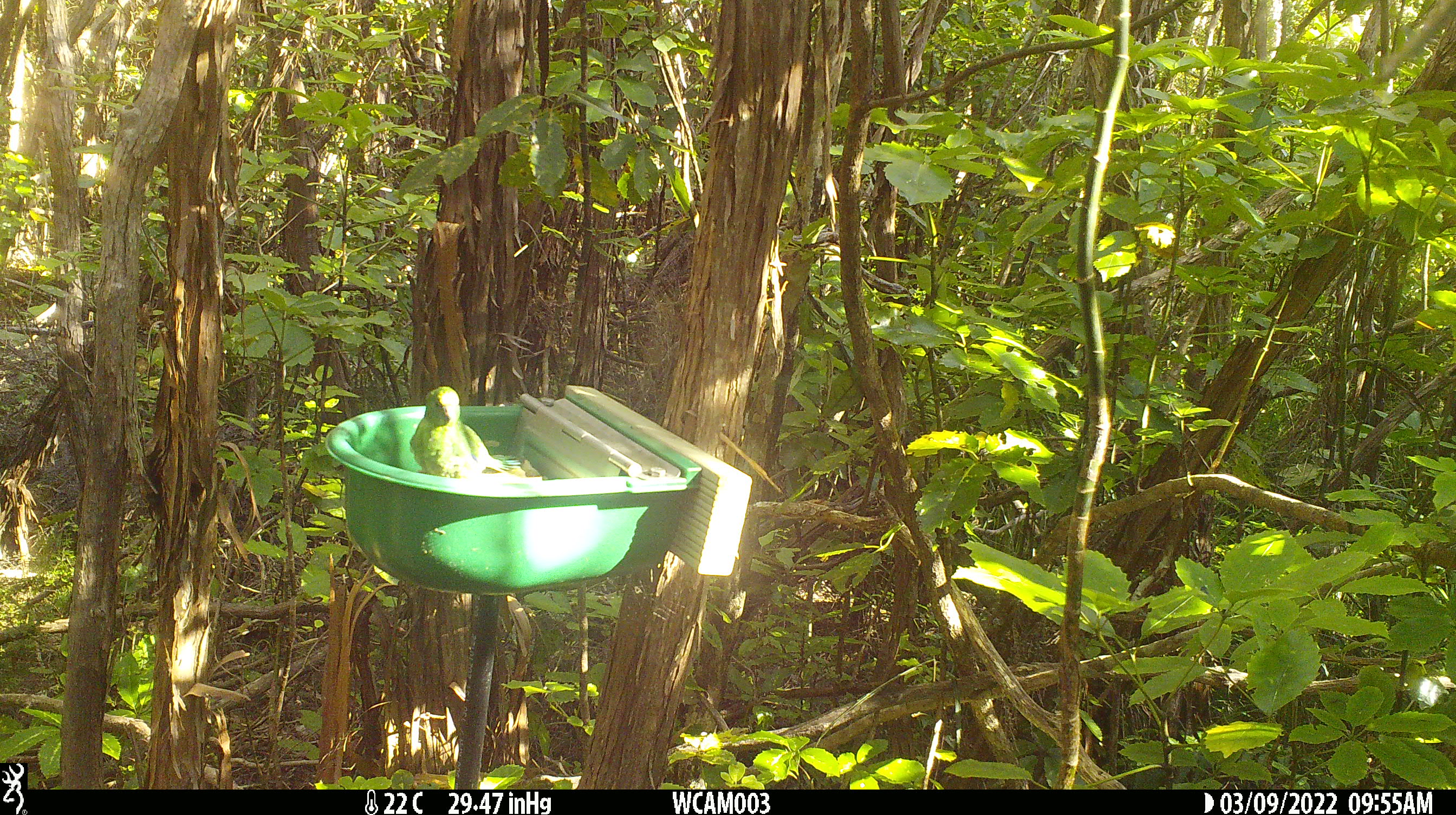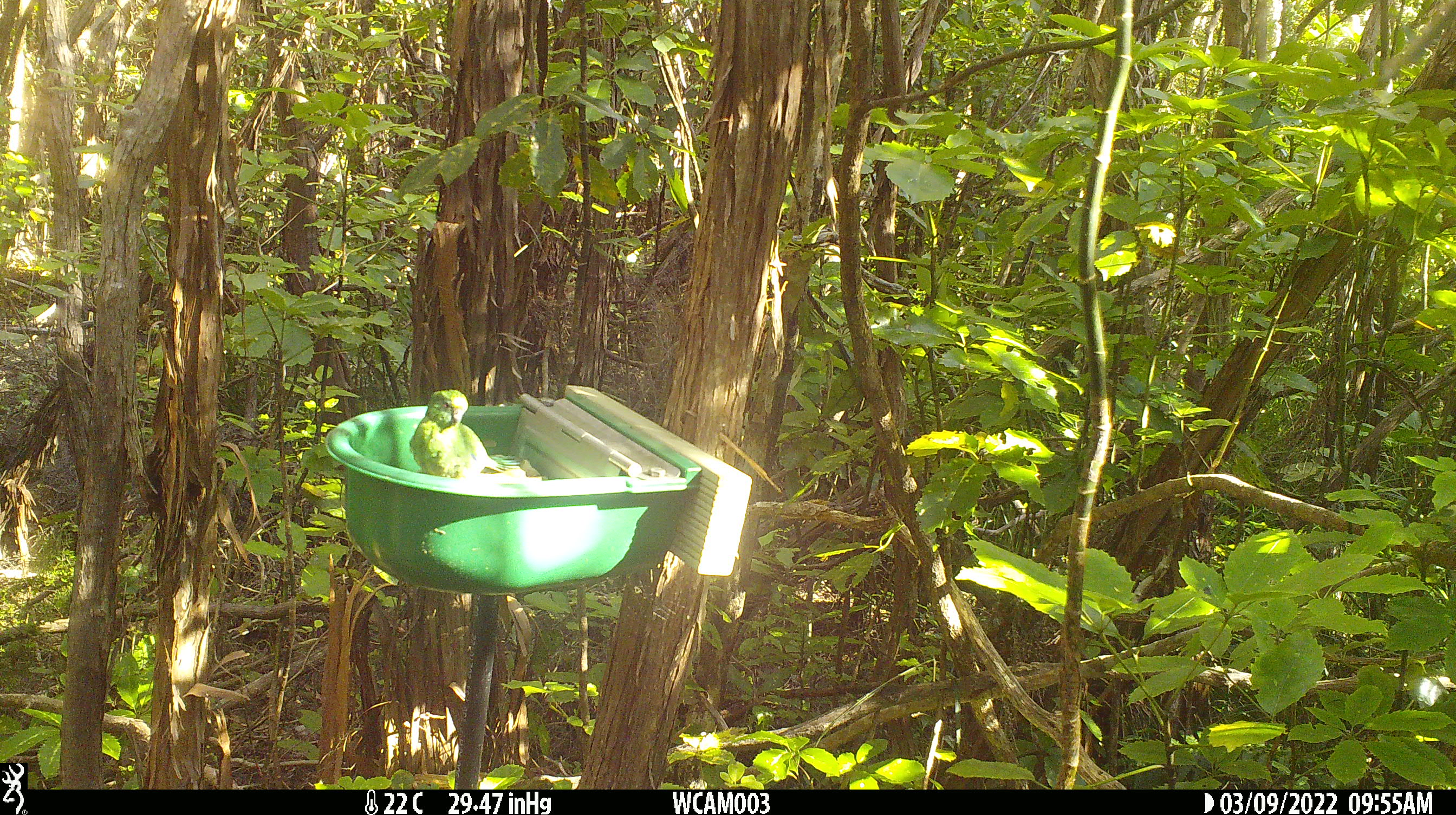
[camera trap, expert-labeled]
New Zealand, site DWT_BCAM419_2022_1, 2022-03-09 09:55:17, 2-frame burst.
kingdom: Animalia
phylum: Chordata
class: Aves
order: Psittaciformes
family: Psittaculidae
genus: Cyanoramphus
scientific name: Cyanoramphus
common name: parakeet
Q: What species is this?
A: Parakeet (Cyanoramphus).